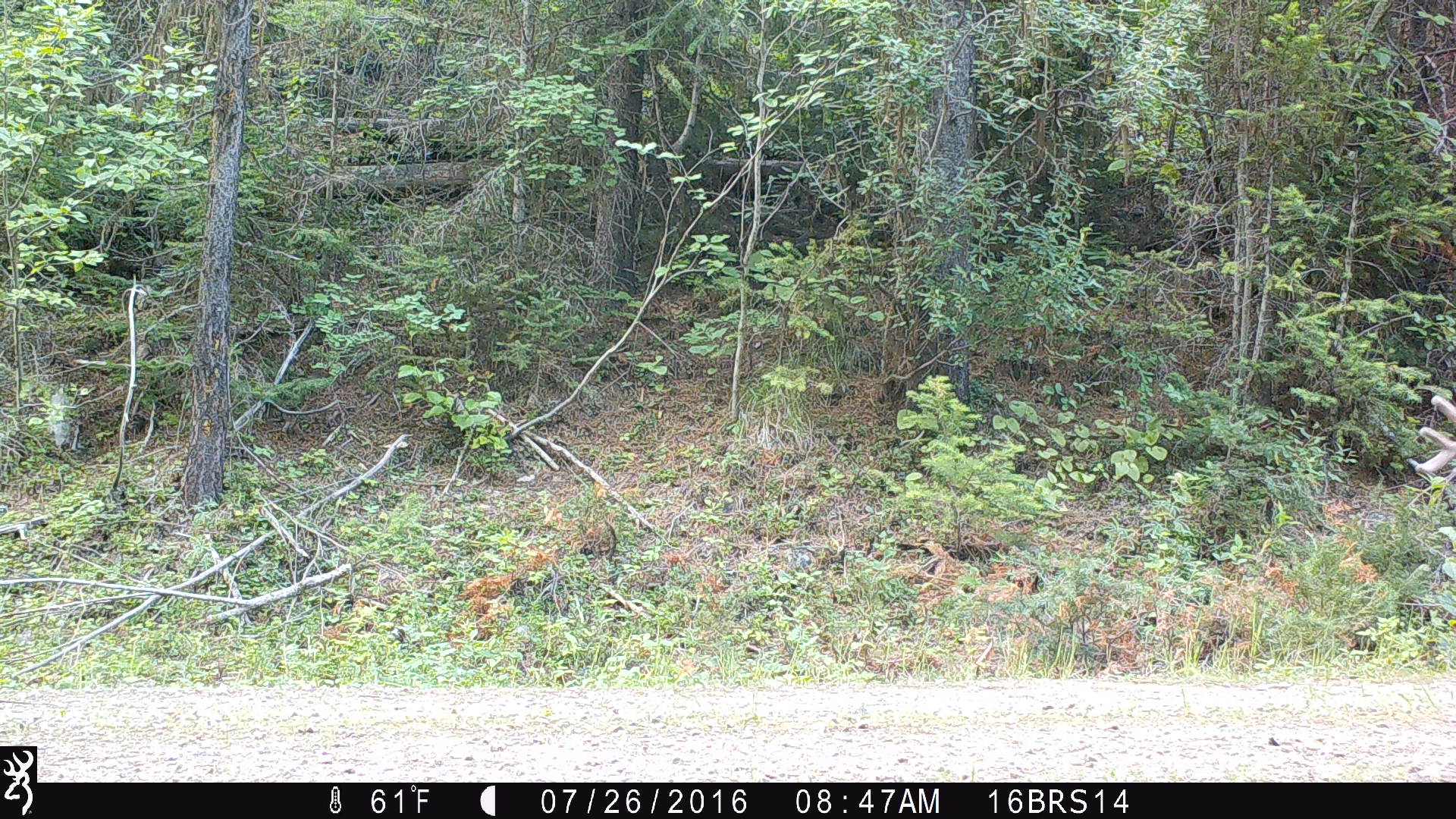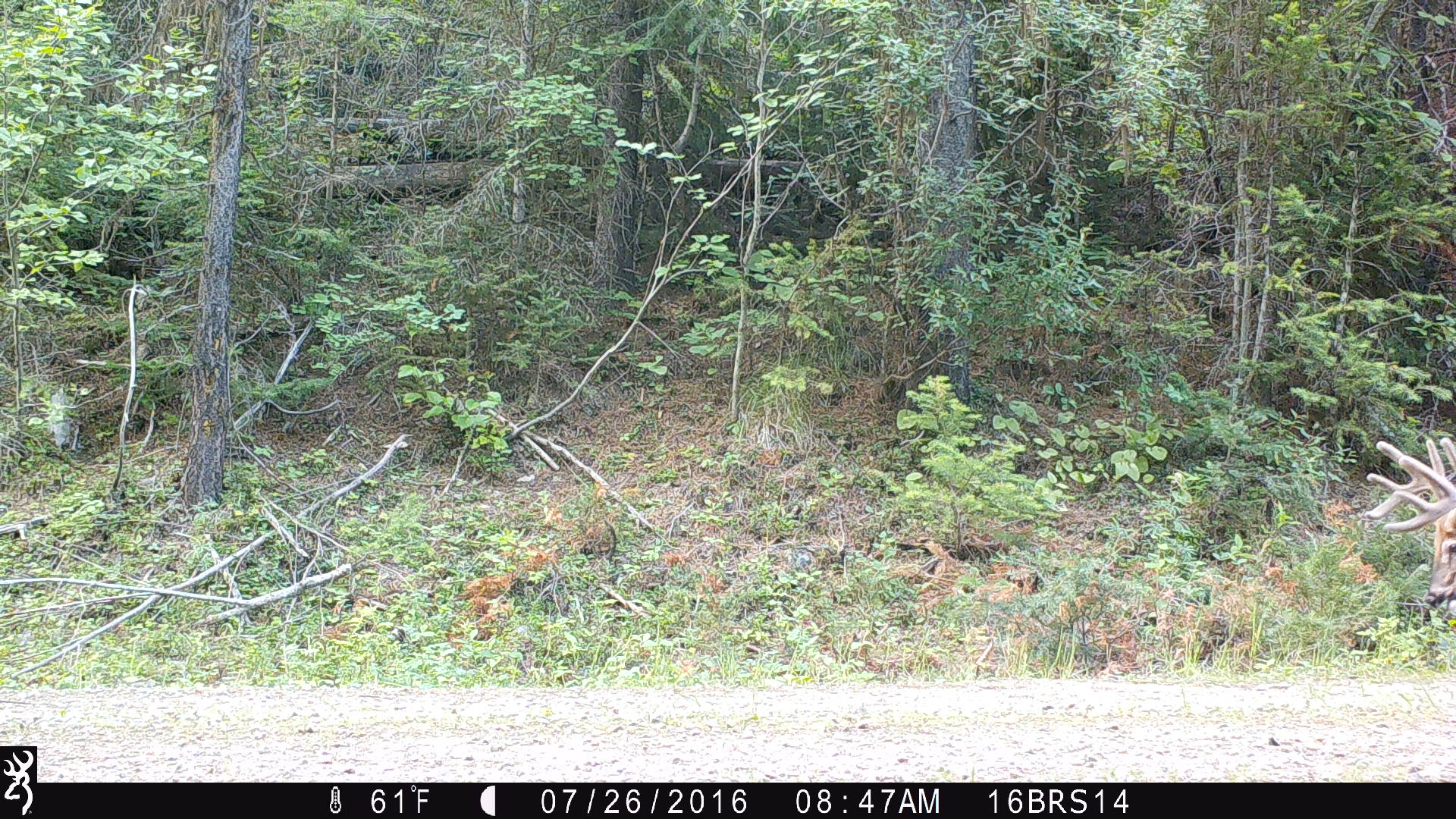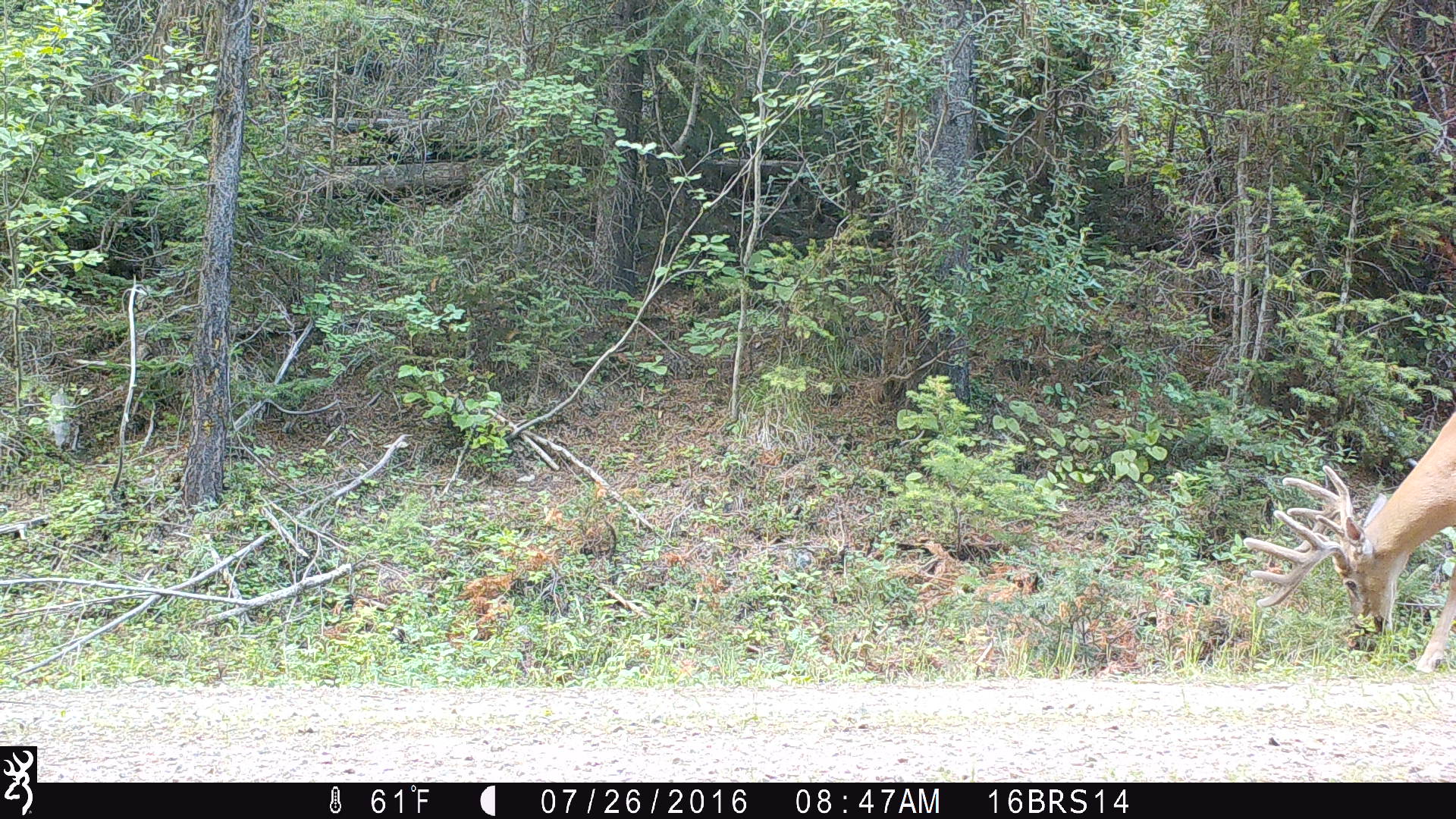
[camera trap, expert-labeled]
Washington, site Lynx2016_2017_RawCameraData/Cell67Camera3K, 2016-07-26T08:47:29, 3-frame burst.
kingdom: Animalia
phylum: Chordata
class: Mammalia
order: Artiodactyla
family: Cervidae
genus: Odocoileus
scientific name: Odocoileus virginianus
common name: white-tailed deer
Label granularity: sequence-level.